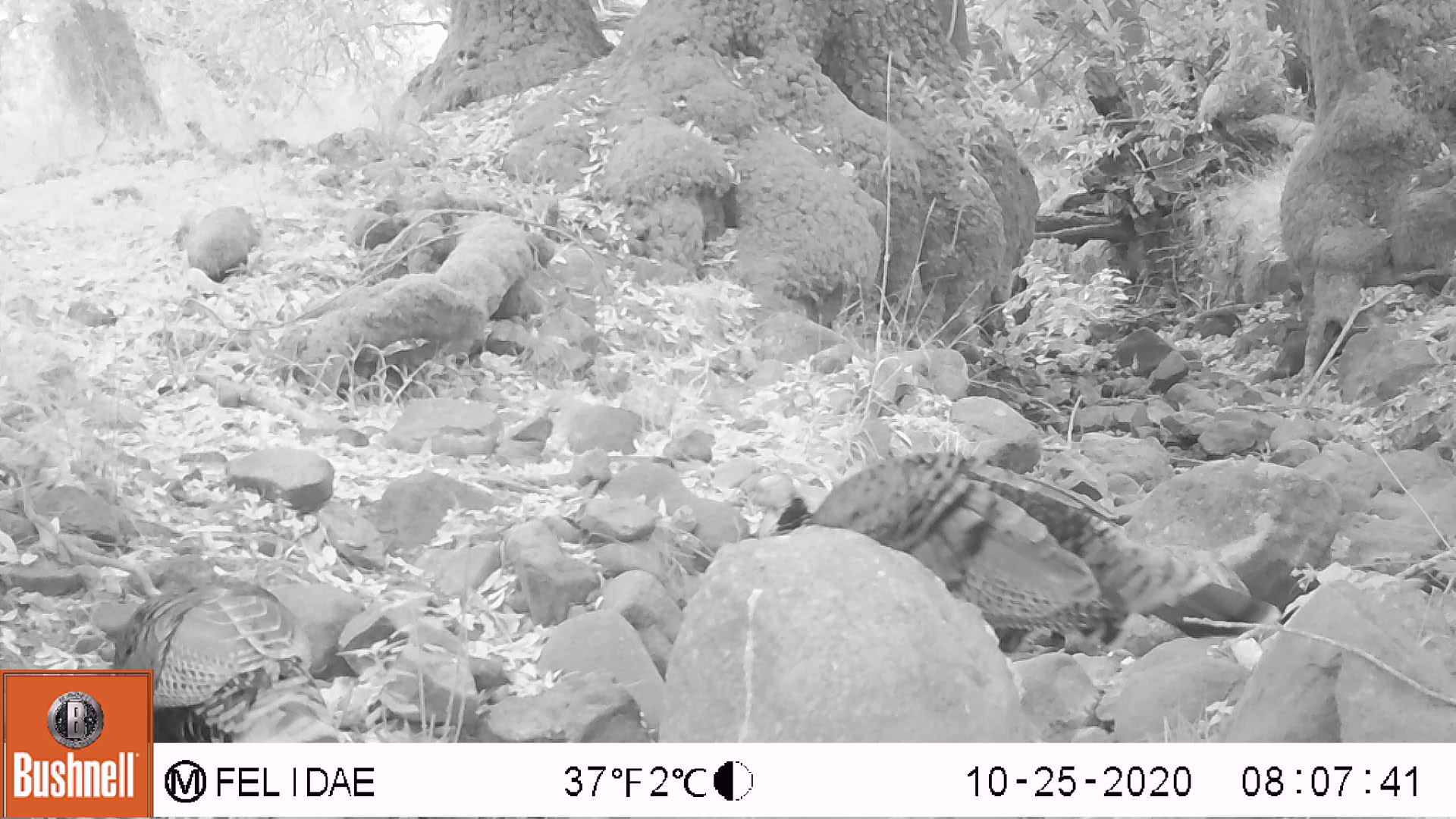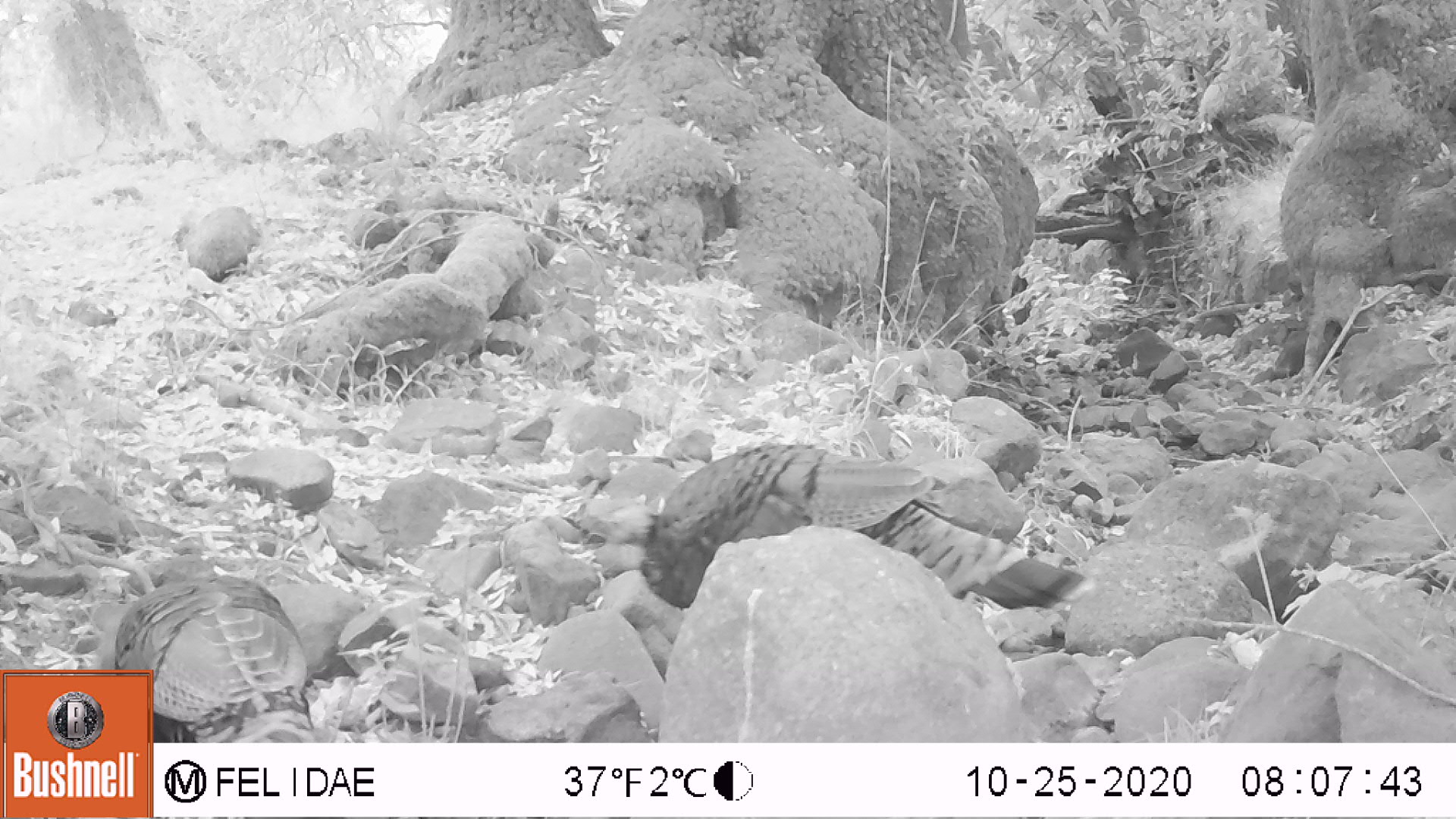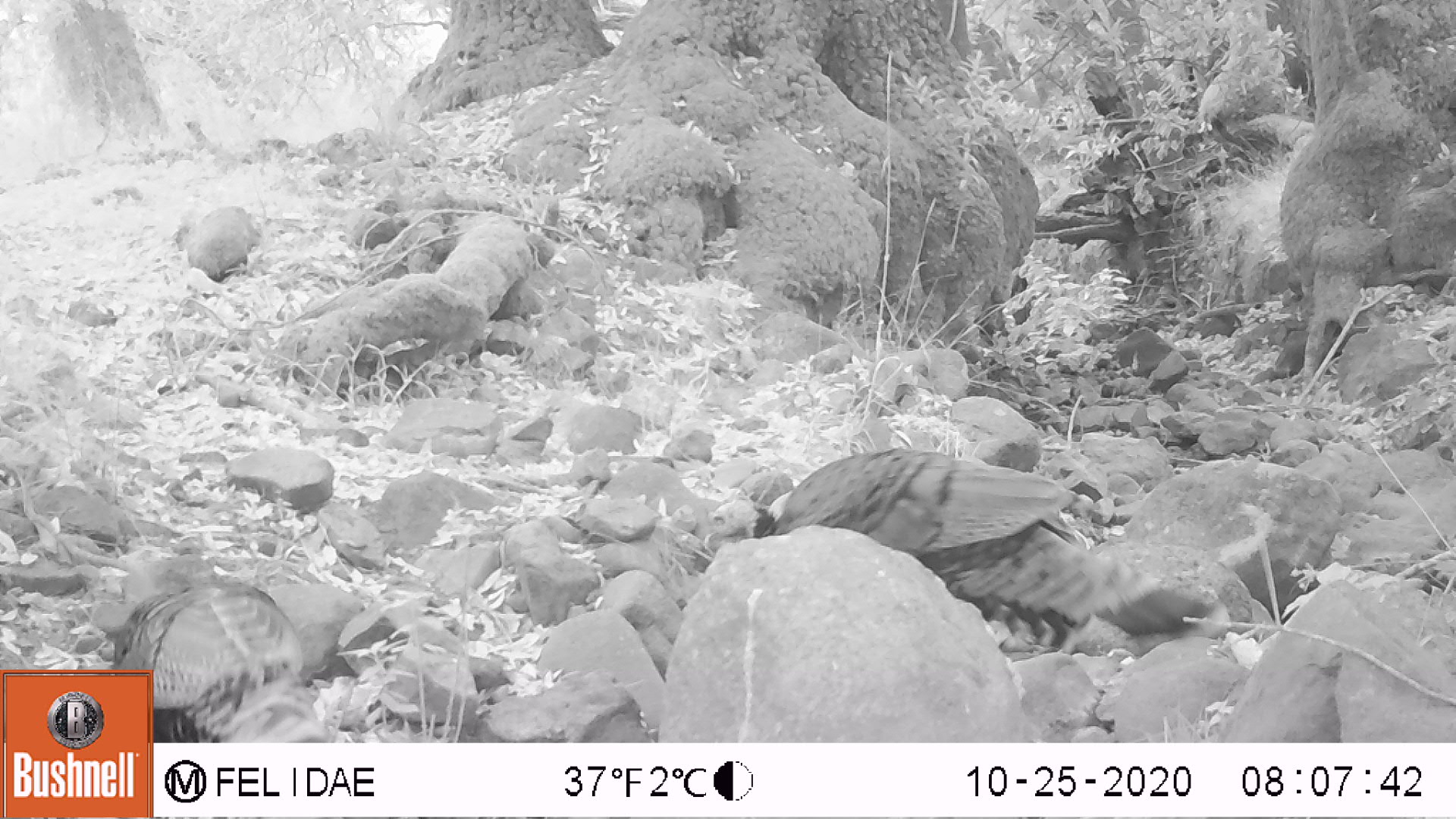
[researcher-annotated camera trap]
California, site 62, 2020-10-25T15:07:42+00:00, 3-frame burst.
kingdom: Animalia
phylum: Chordata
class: Aves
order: Cathartiformes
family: Cathartidae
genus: Cathartes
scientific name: Cathartes aura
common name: turkey vulture